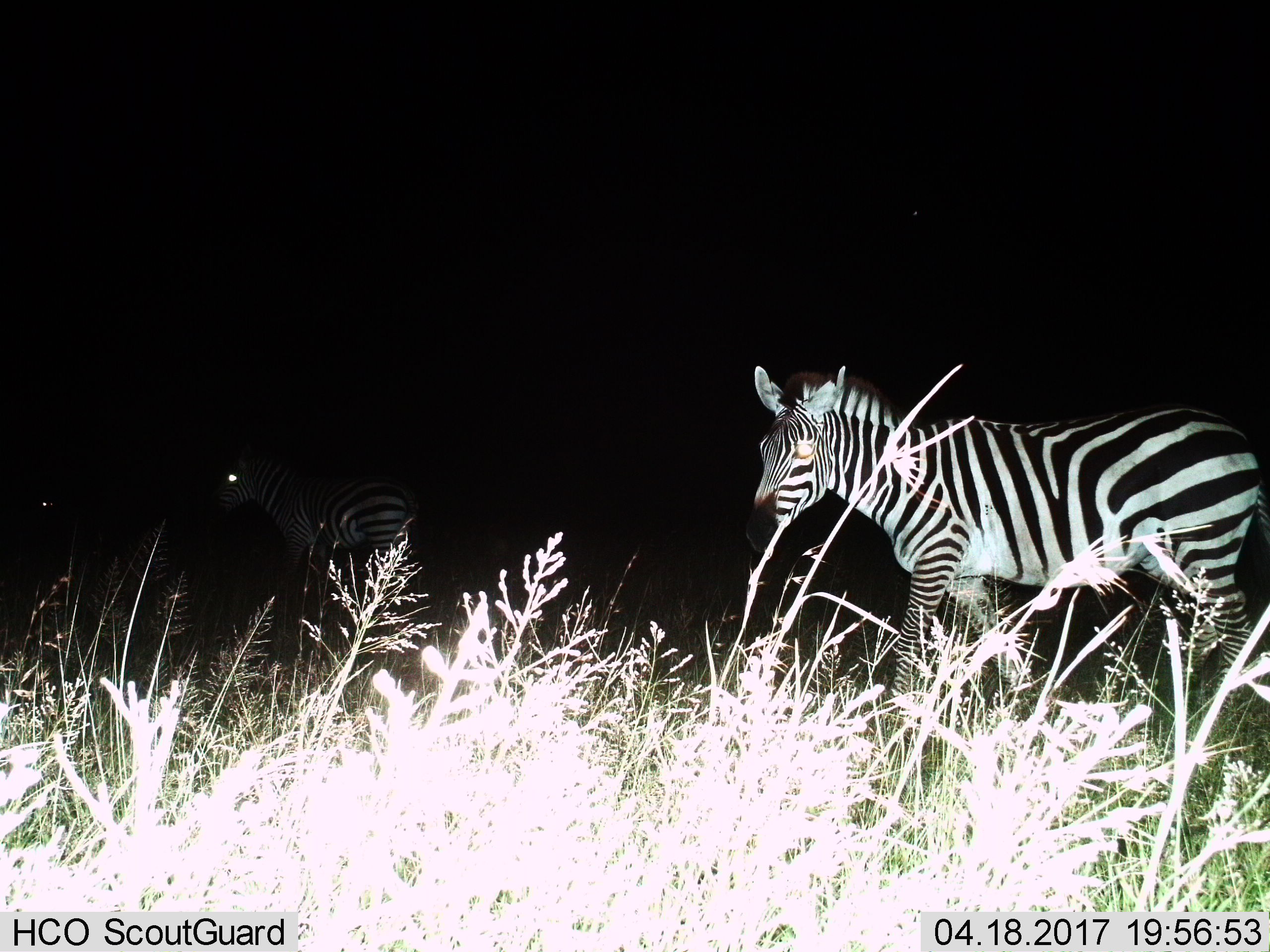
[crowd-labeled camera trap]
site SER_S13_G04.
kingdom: Animalia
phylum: Chordata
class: Mammalia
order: Perissodactyla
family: Equidae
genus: Equus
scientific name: Equus quagga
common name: plains zebra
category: zebraplains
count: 3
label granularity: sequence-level